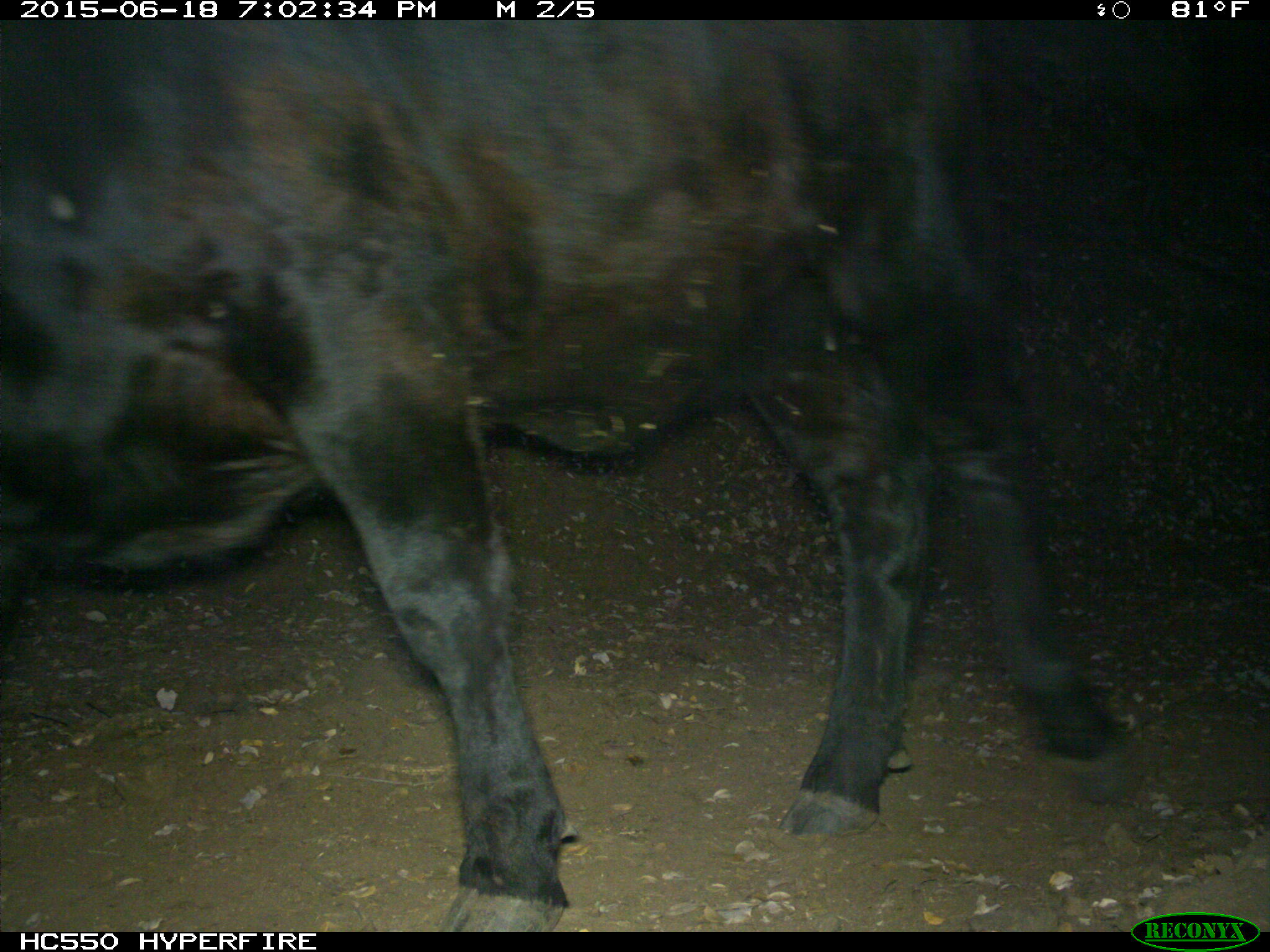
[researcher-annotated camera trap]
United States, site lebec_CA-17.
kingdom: Animalia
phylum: Chordata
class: Mammalia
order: Artiodactyla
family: Bovidae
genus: Bos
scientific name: Bos taurus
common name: domestic cow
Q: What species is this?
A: Bos taurus (domestic cow).